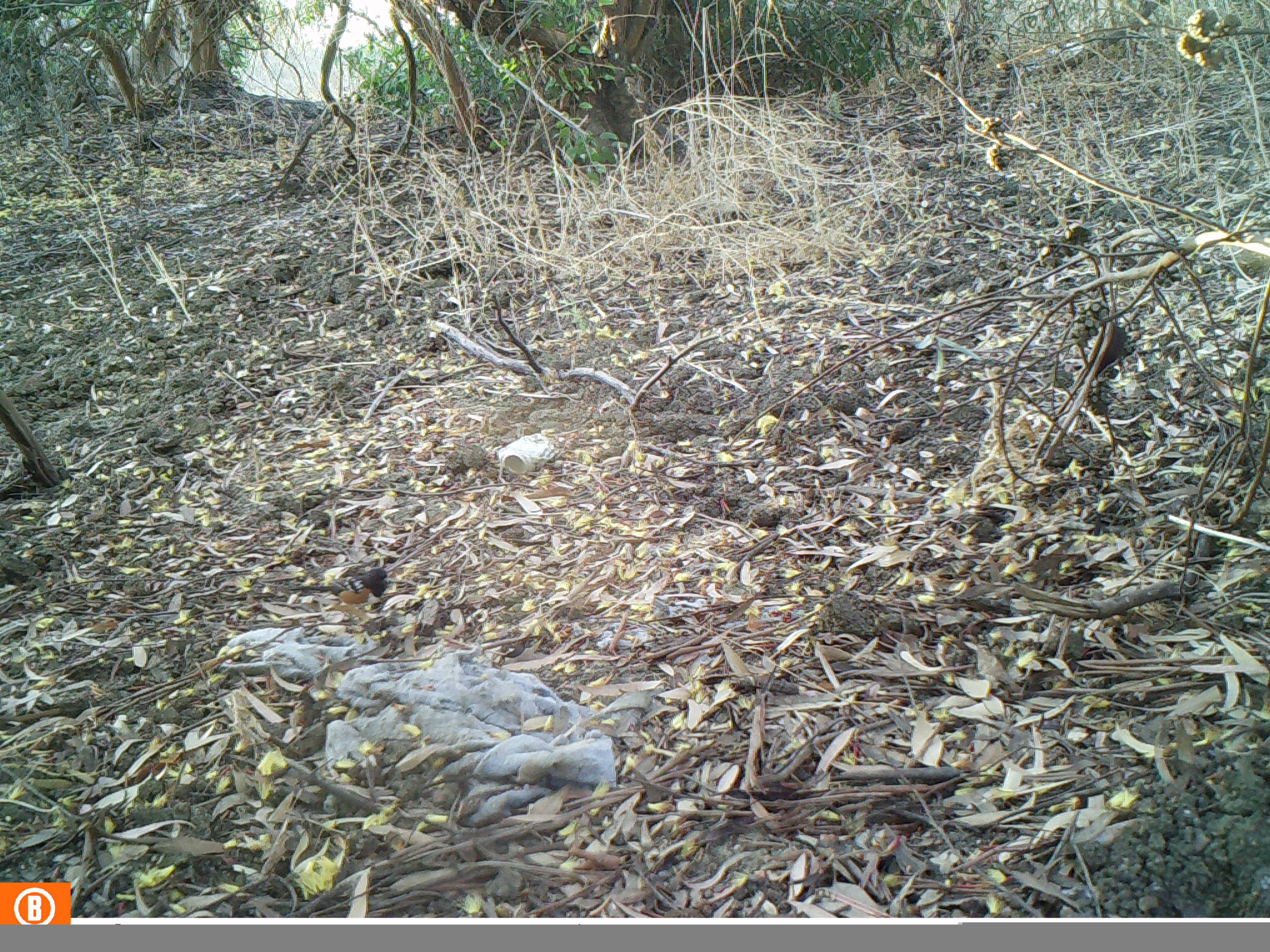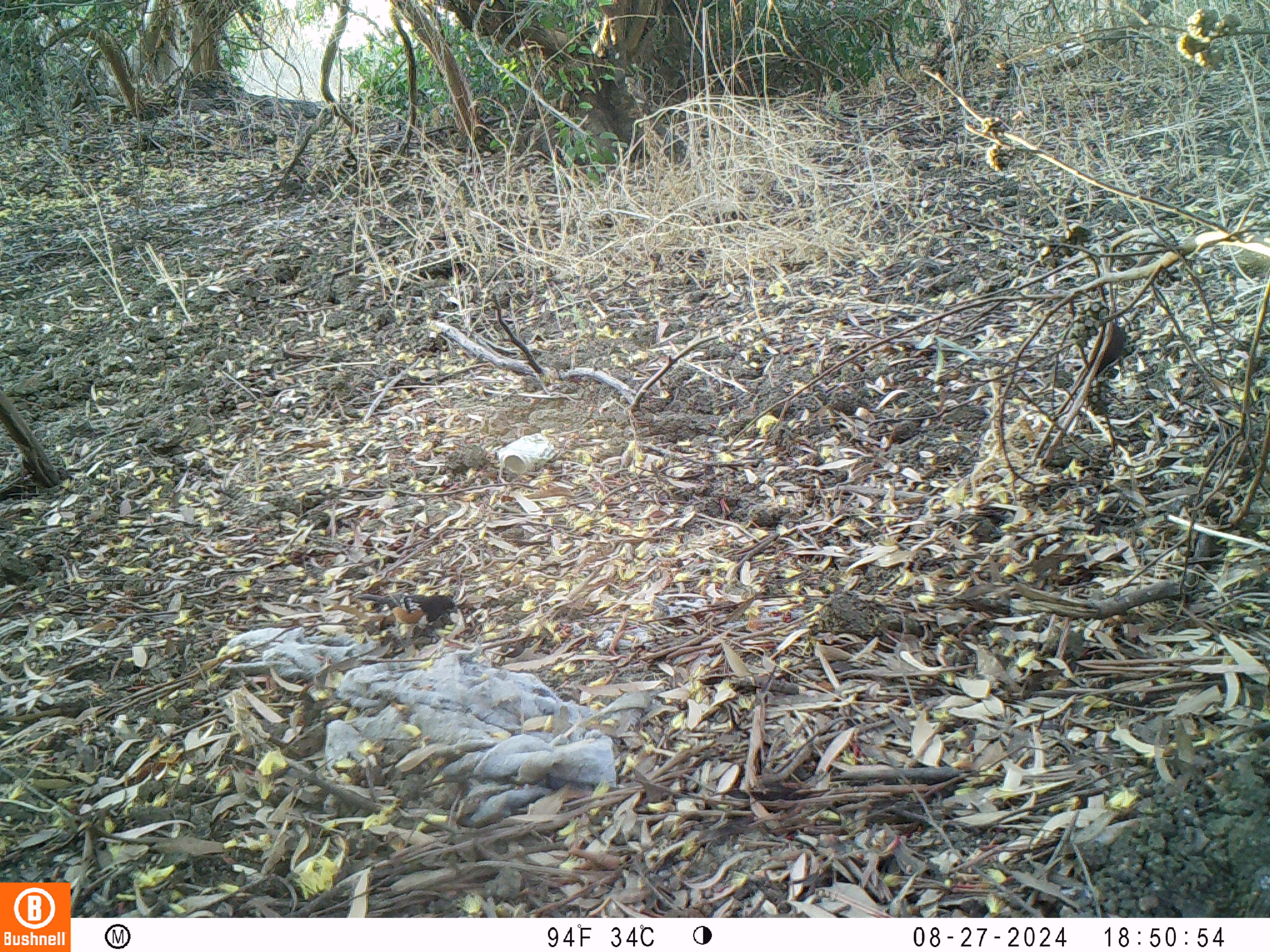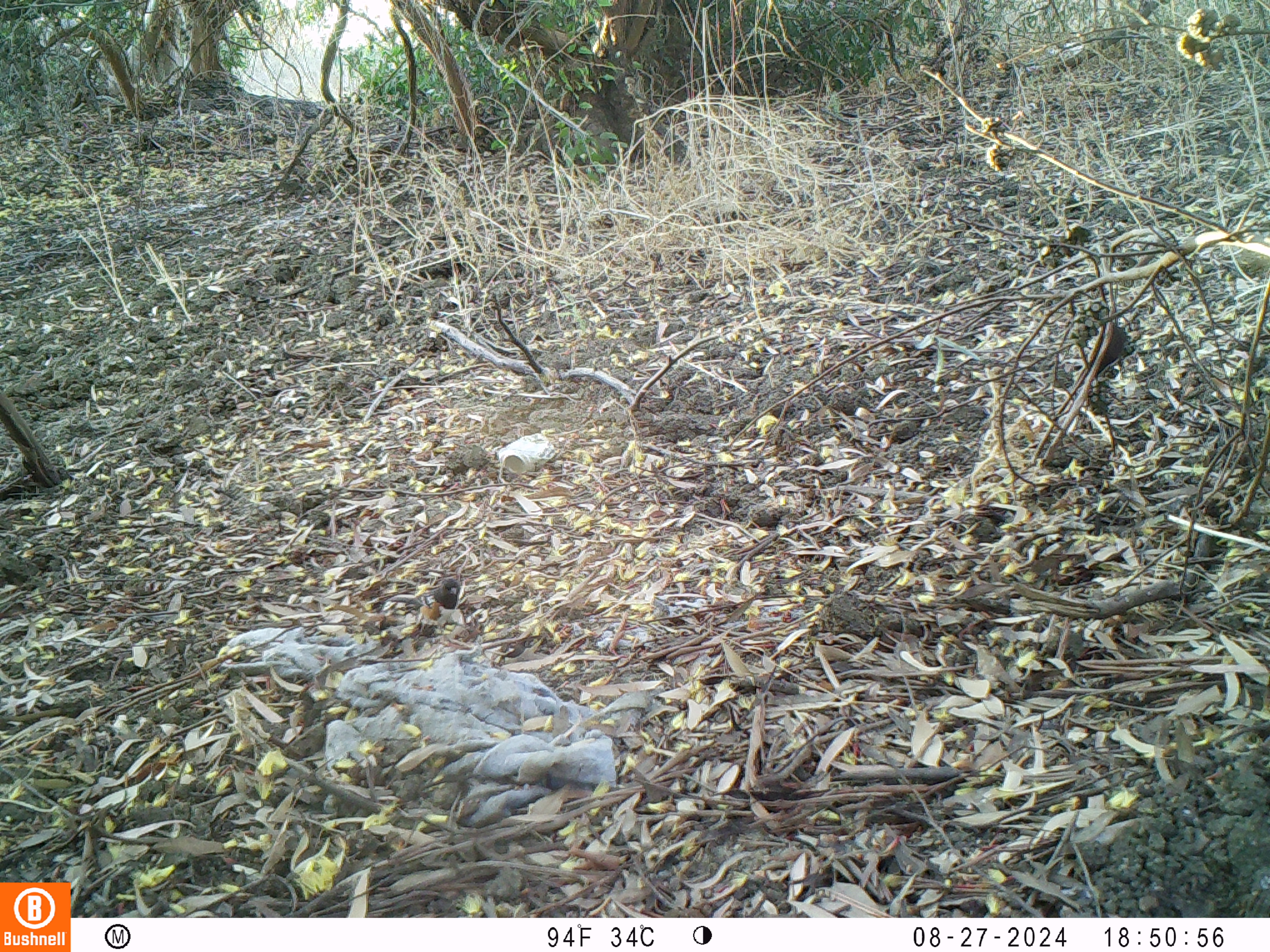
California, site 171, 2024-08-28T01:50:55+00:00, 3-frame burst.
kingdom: Animalia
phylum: Chordata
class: Aves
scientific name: Aves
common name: bird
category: unknown bird